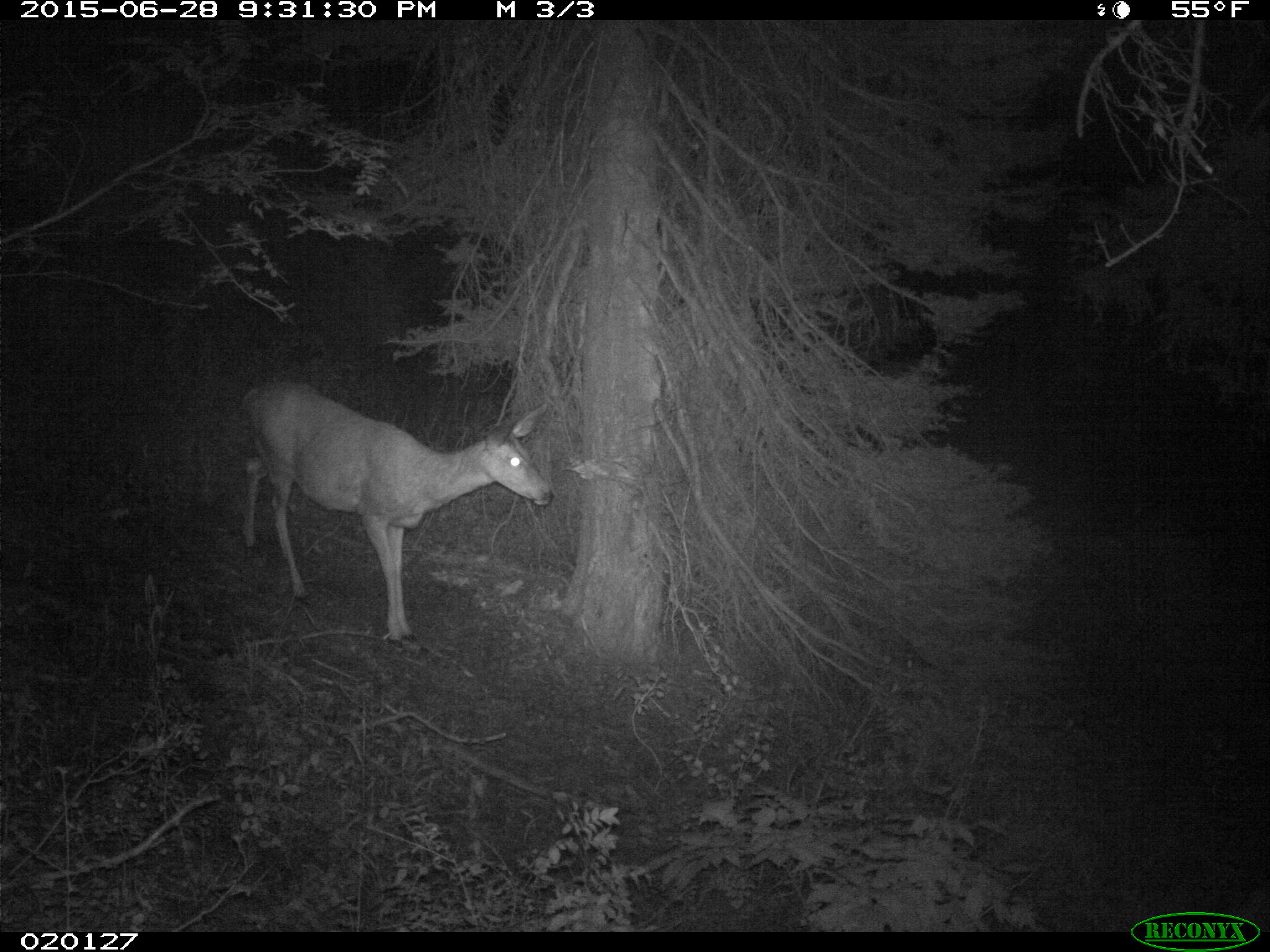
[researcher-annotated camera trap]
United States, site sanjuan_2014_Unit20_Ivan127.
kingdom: Animalia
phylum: Chordata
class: Mammalia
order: Artiodactyla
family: Cervidae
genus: Odocoileus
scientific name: Odocoileus hemionus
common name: mule deer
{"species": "Odocoileus hemionus (mule deer)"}